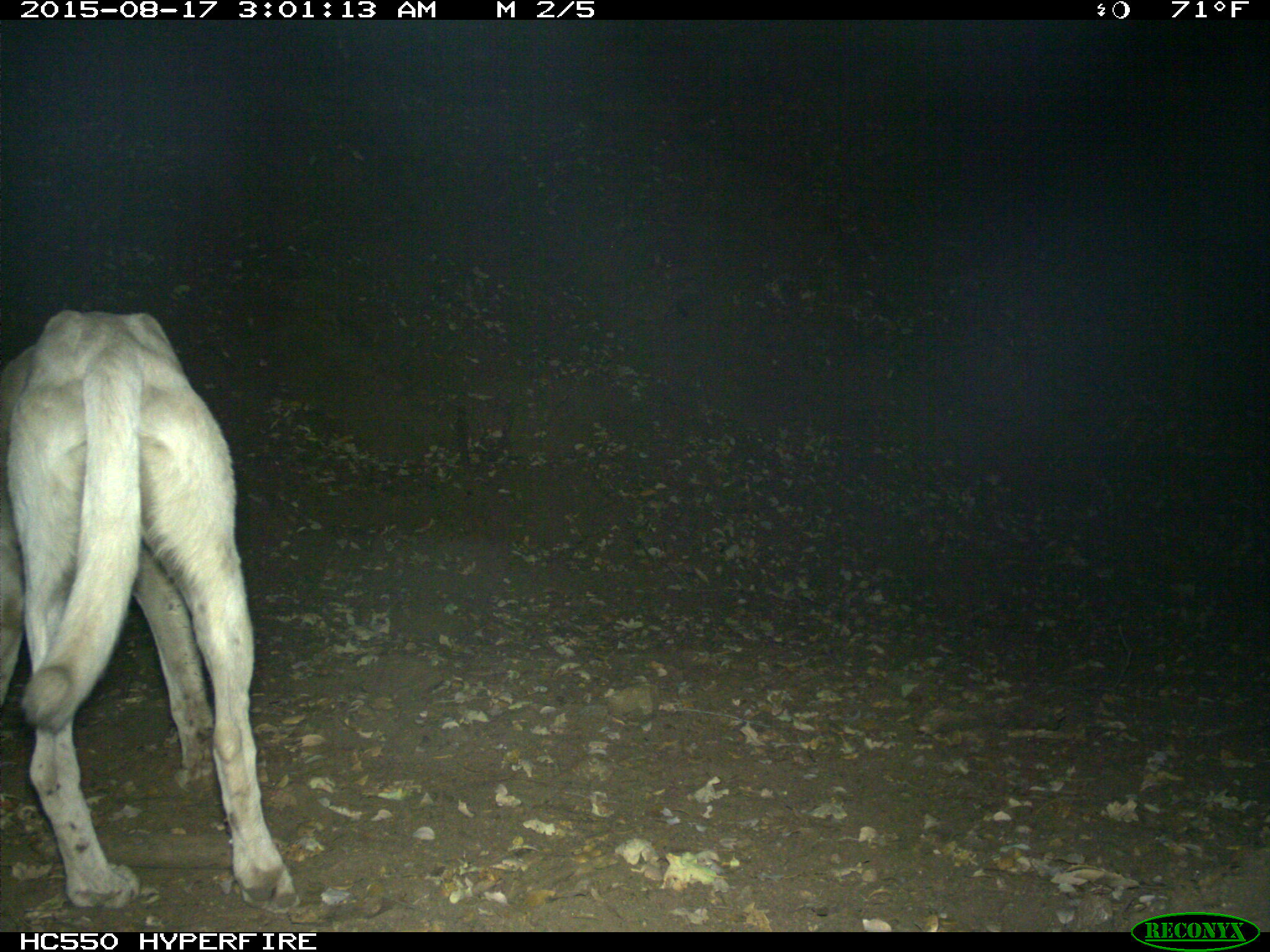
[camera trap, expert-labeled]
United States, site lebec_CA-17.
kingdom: Animalia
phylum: Chordata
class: Mammalia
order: Carnivora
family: Canidae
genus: Canis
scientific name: Canis familiaris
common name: domestic dog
Canis familiaris (domestic dog).